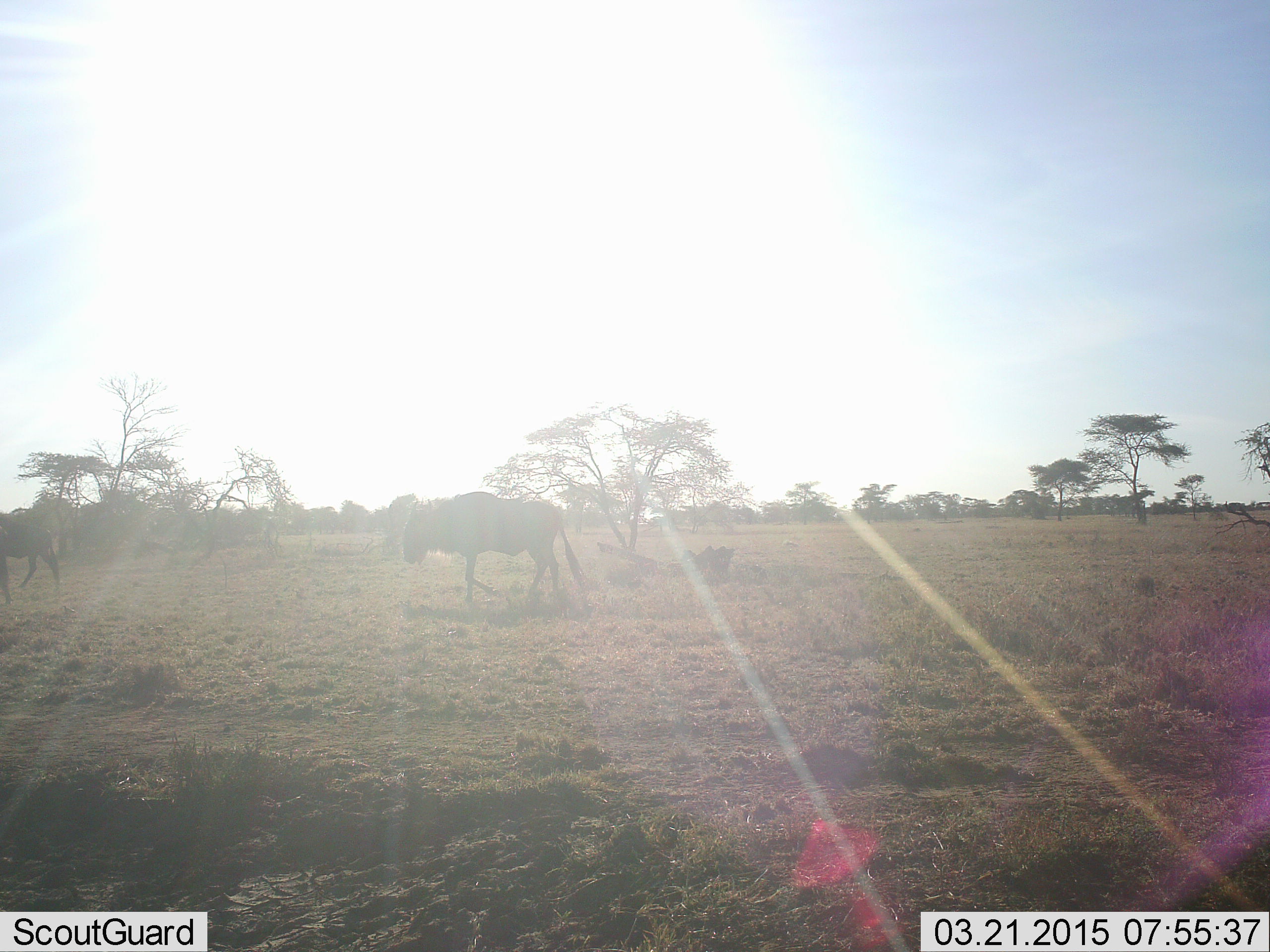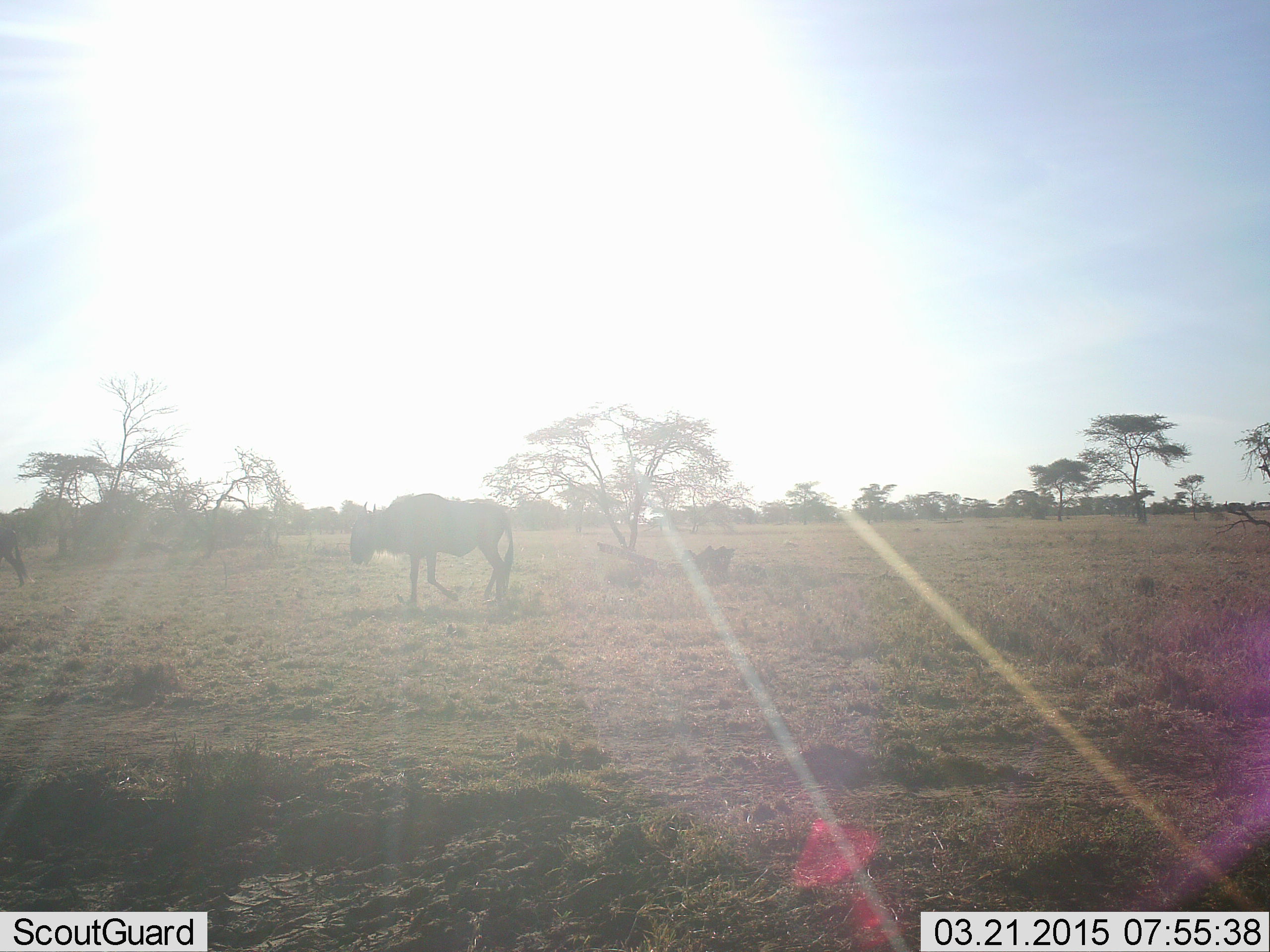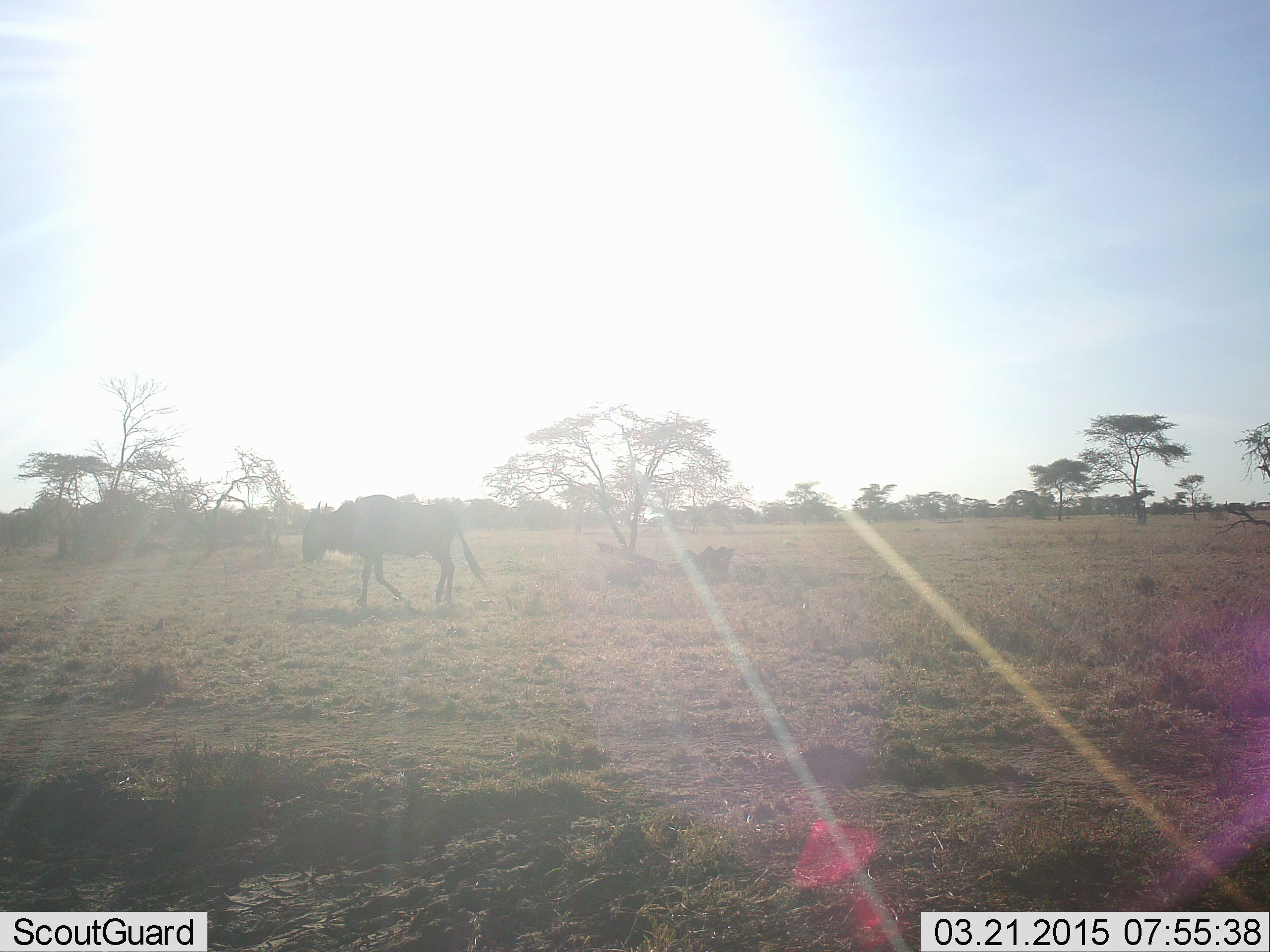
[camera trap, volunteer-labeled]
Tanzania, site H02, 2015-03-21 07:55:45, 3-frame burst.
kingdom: Animalia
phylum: Chordata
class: Mammalia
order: Artiodactyla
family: Bovidae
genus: Connochaetes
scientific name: Connochaetes taurinus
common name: blue wildebeest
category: wildebeest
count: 2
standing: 20%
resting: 0%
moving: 90%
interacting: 0%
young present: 0%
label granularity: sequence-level